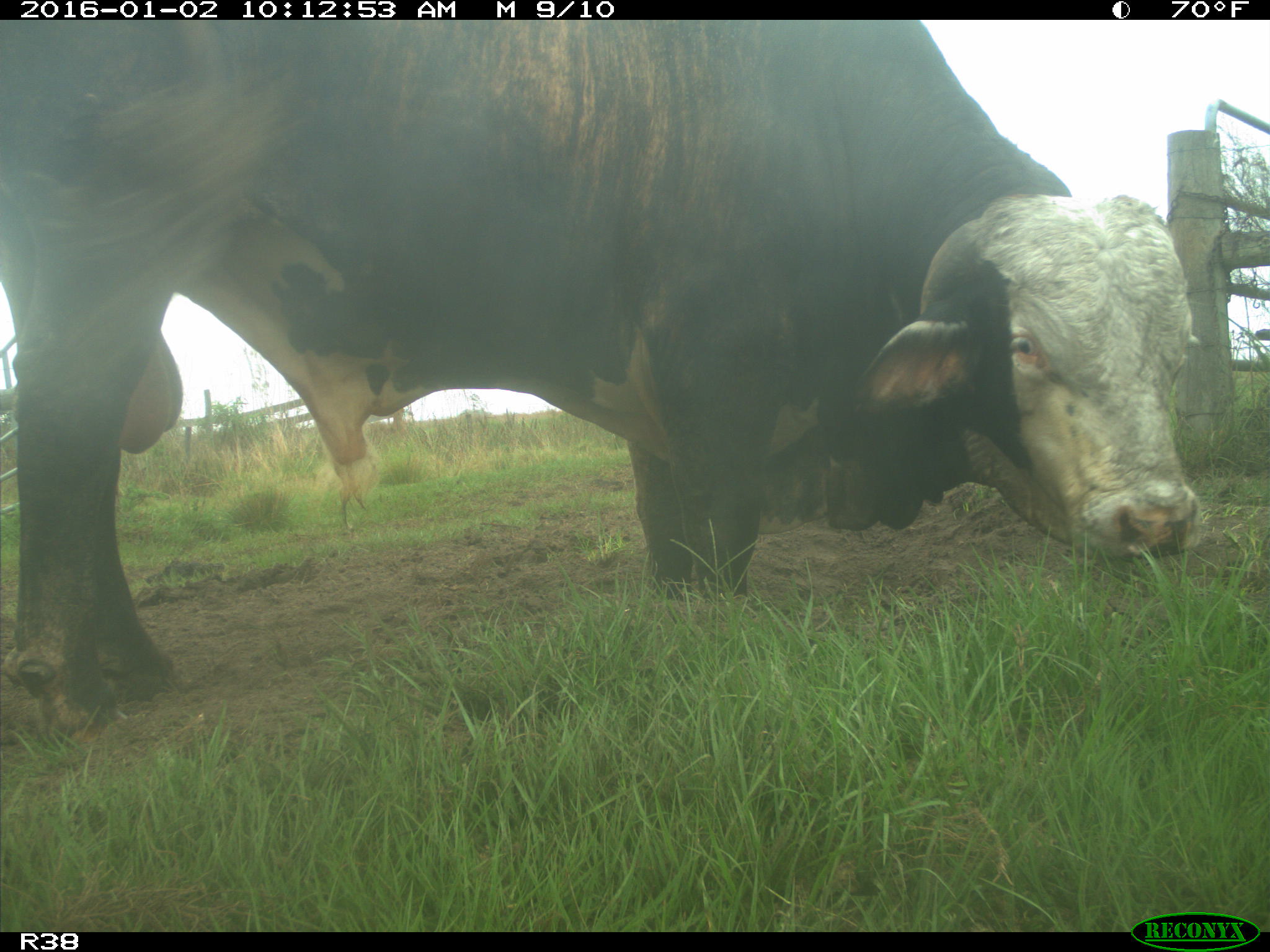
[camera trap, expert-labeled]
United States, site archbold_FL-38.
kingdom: Animalia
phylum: Chordata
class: Mammalia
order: Artiodactyla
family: Bovidae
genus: Bos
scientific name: Bos taurus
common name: domestic cow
Bos taurus (domestic cow).